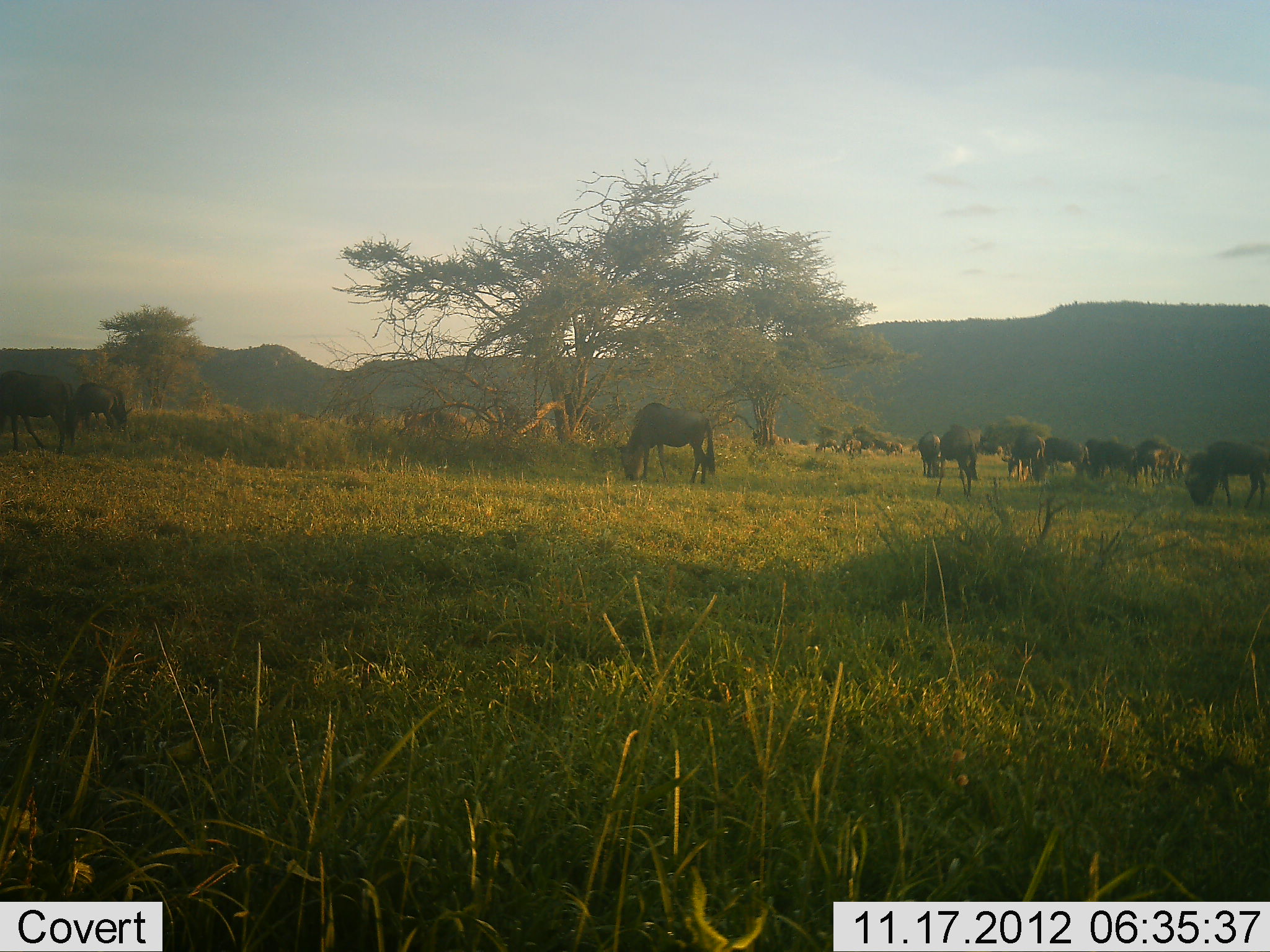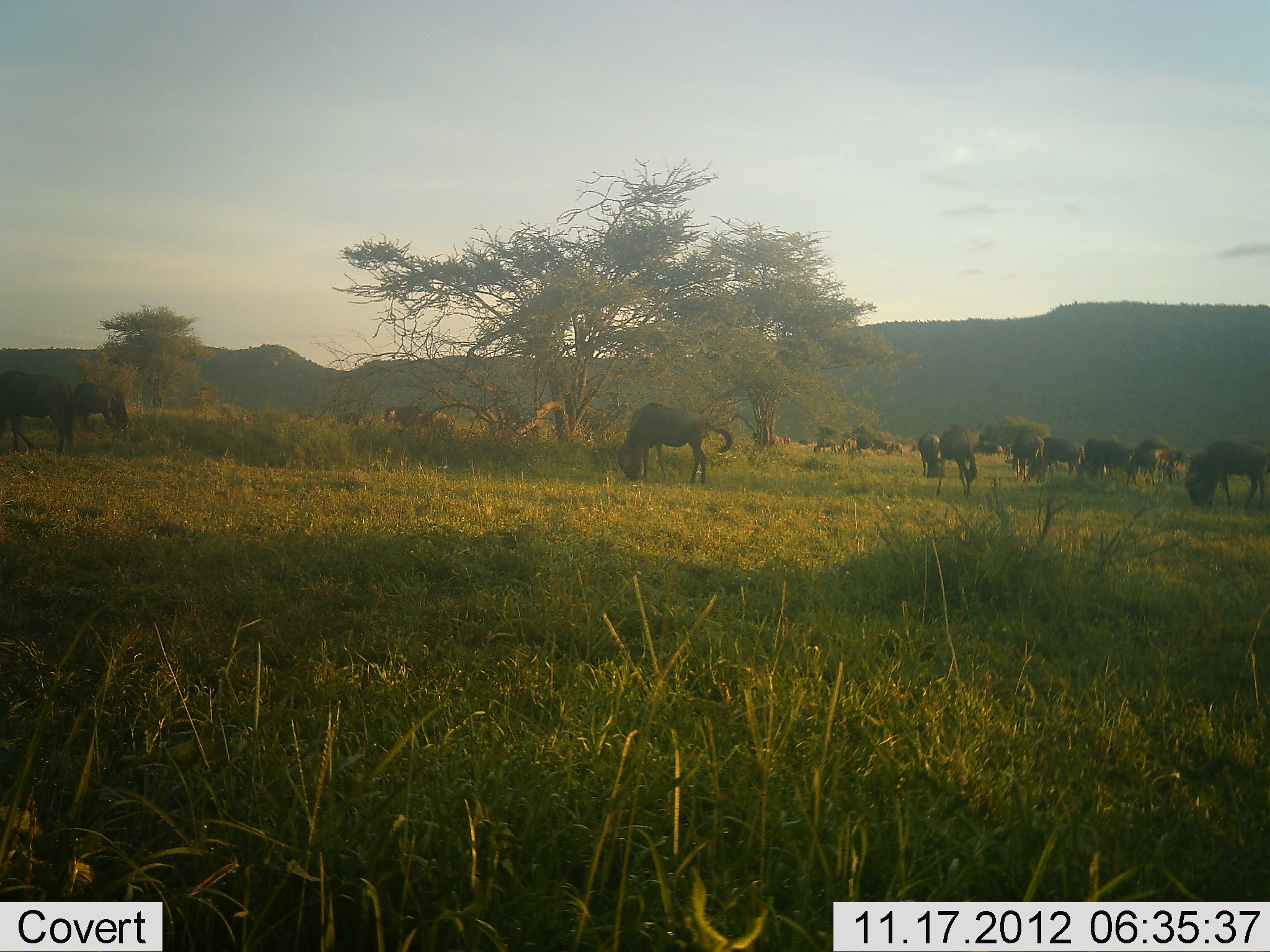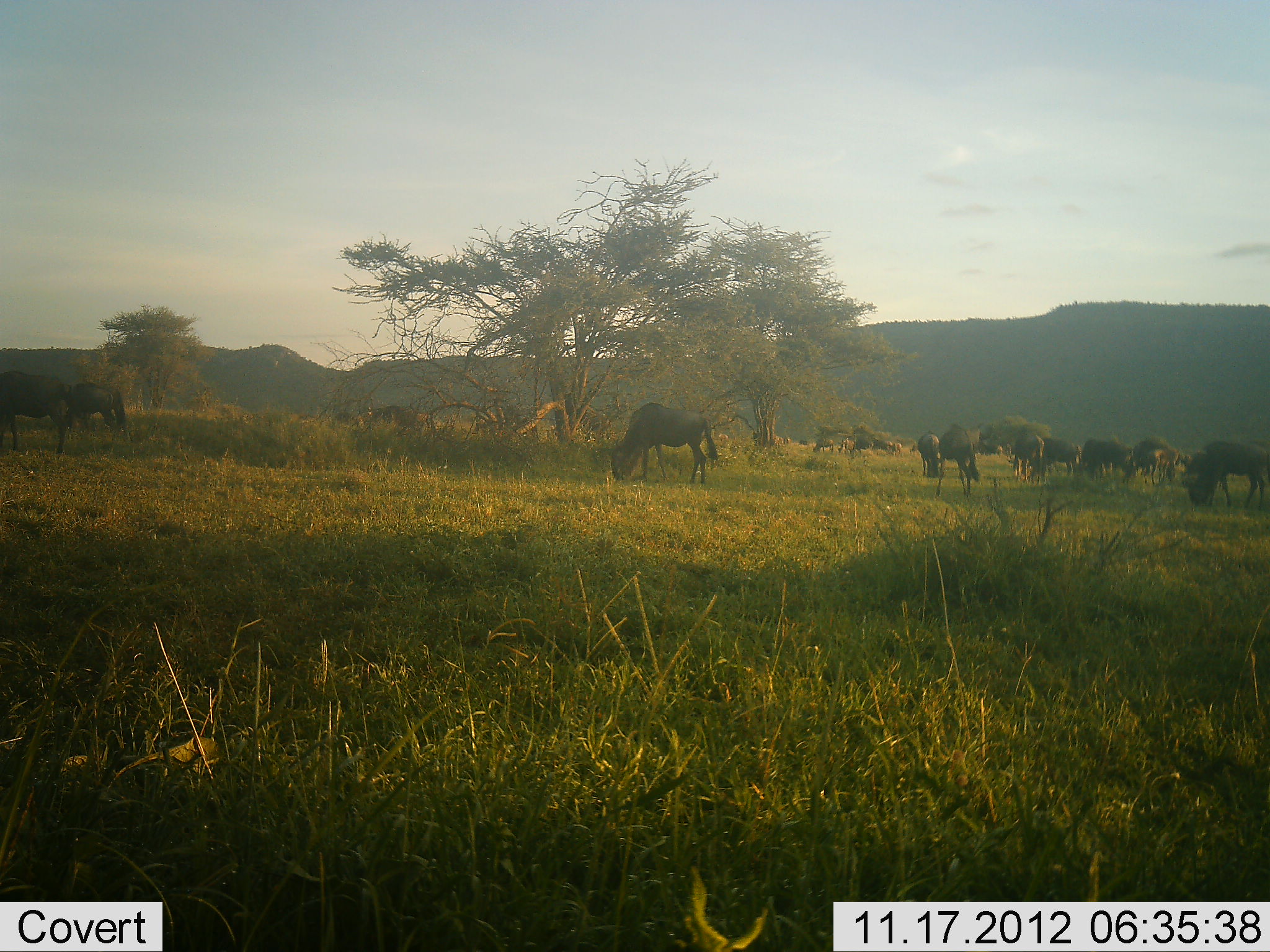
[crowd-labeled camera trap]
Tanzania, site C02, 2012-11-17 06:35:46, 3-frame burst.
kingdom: Animalia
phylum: Chordata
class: Mammalia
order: Artiodactyla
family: Bovidae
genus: Connochaetes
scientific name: Connochaetes taurinus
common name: blue wildebeest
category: wildebeest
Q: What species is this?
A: Wildebeest (blue wildebeest) (Connochaetes taurinus).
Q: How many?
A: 11-50.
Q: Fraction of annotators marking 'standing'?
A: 30%.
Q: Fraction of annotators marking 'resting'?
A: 0%.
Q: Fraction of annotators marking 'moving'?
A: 30%.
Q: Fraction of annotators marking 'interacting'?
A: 0%.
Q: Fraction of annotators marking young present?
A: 0%.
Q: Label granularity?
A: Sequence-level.